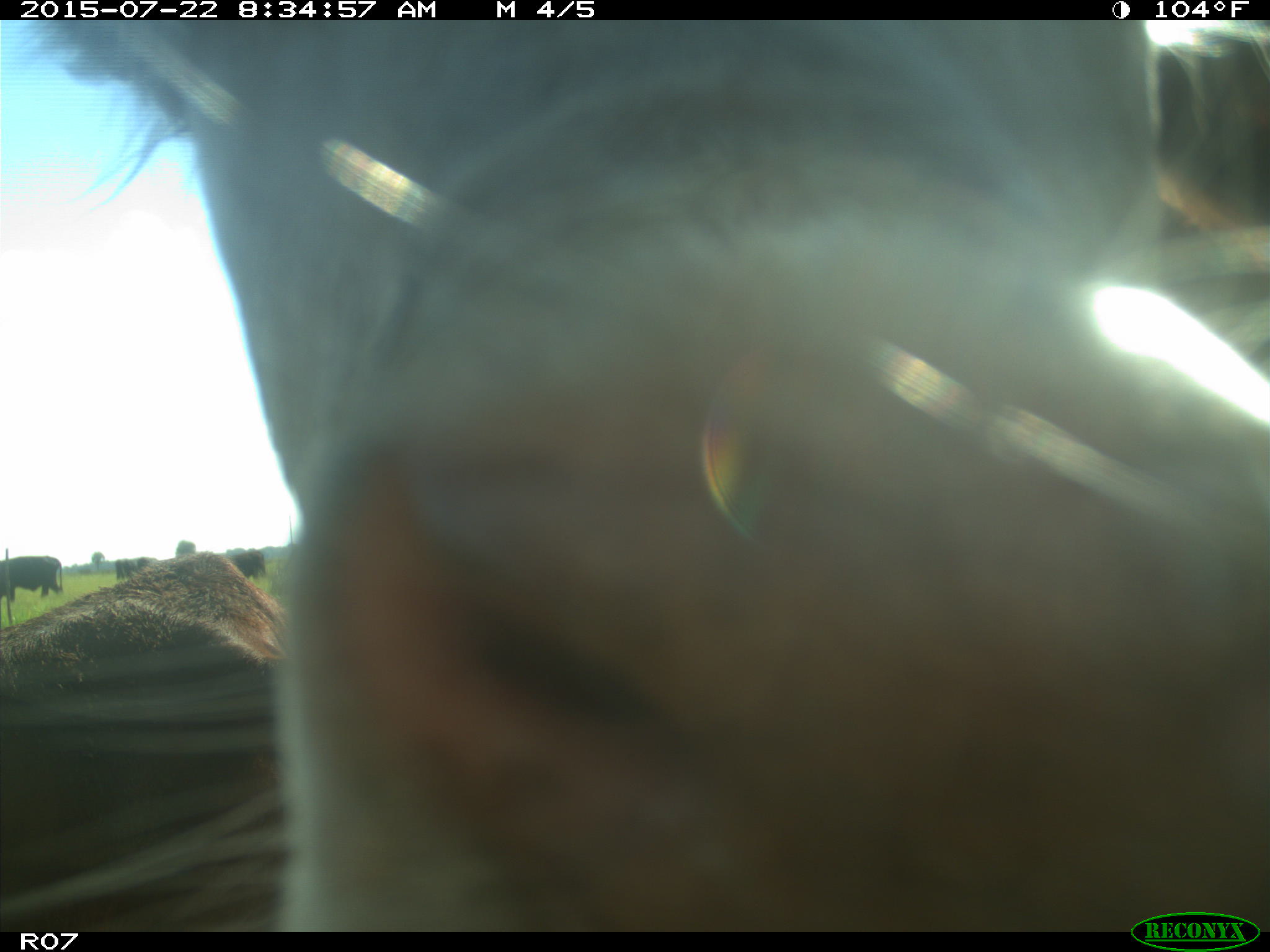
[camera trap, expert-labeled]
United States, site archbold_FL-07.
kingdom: Animalia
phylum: Chordata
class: Mammalia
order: Artiodactyla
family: Bovidae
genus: Bos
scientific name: Bos taurus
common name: domestic cow